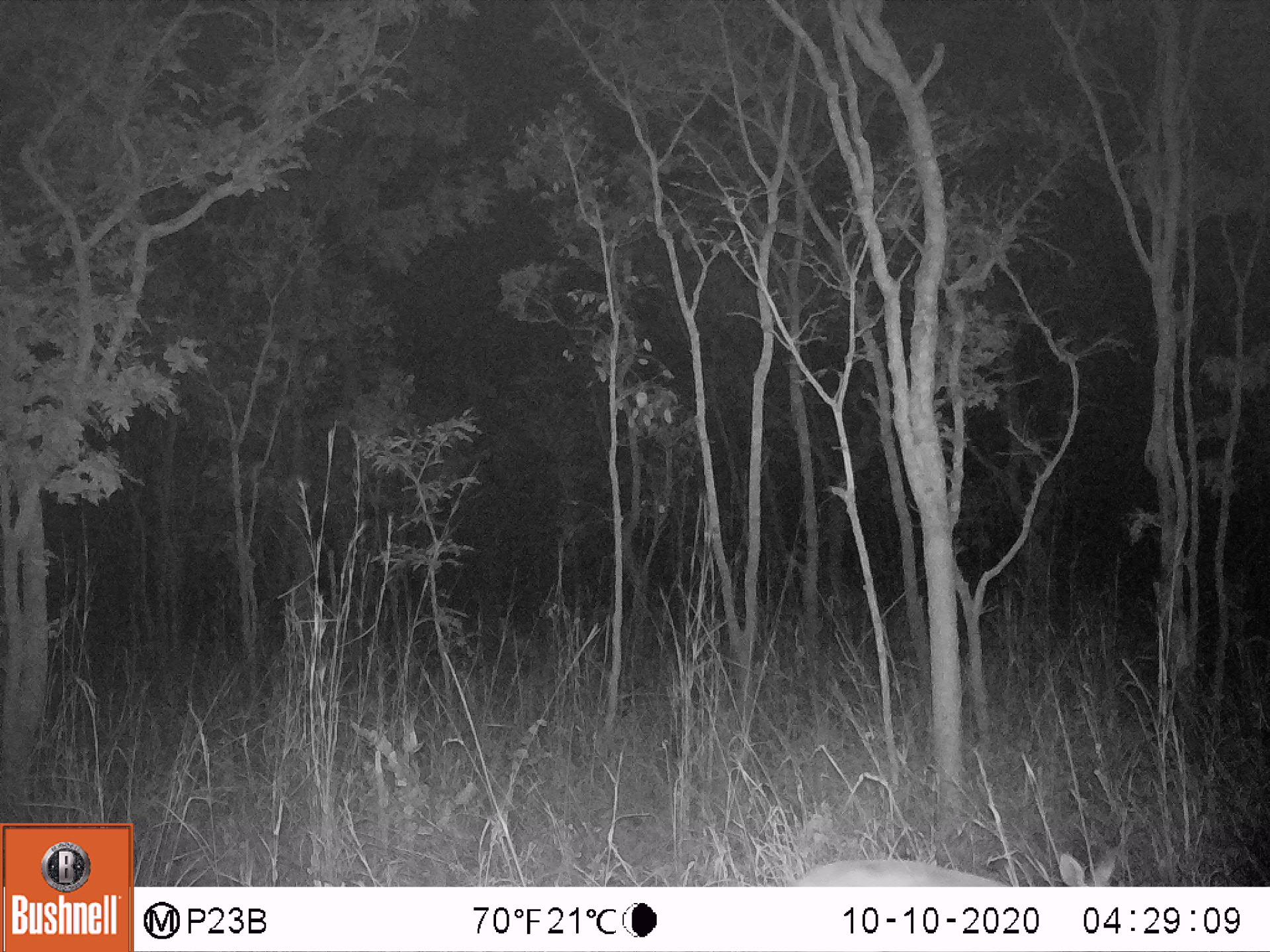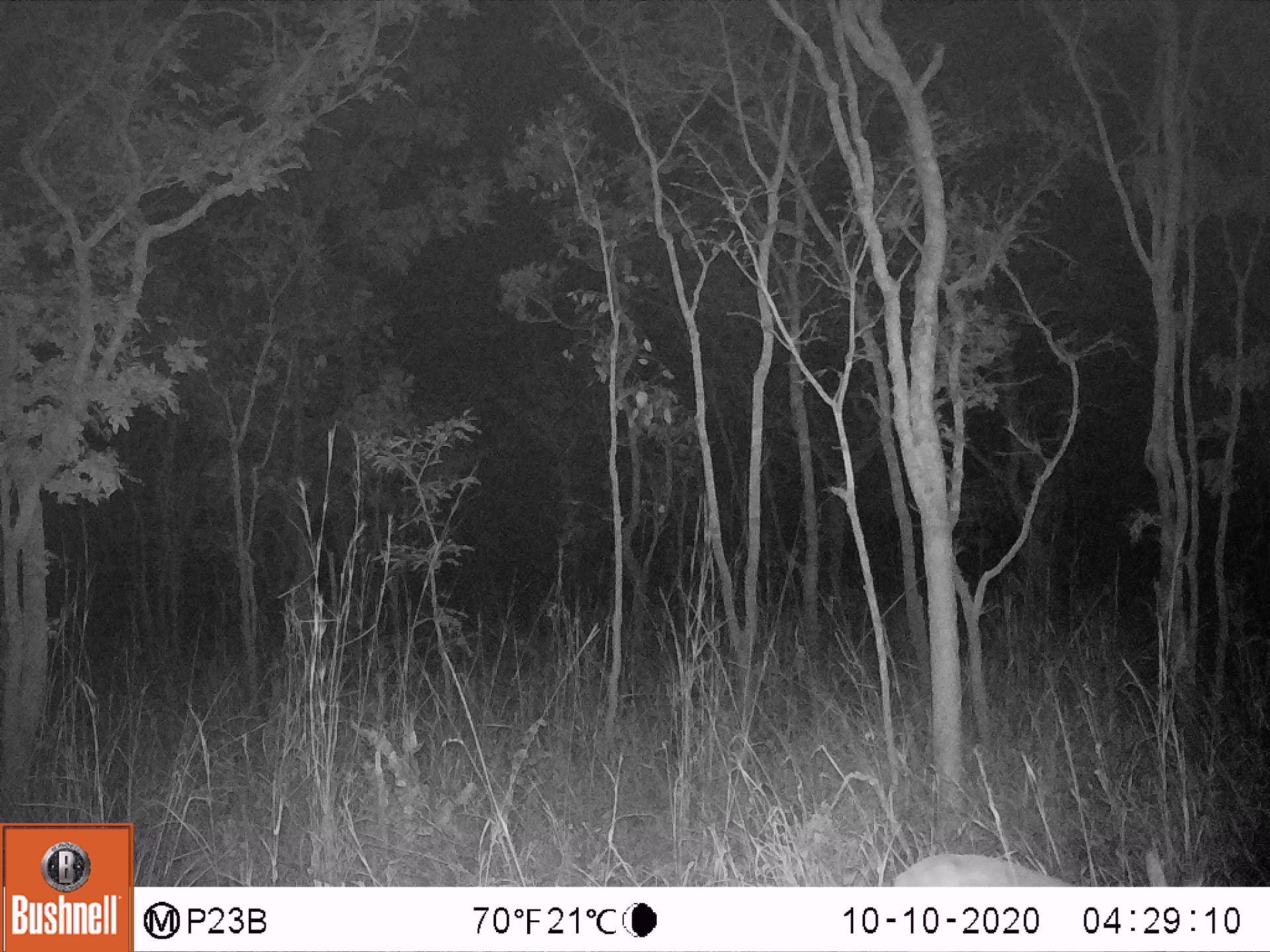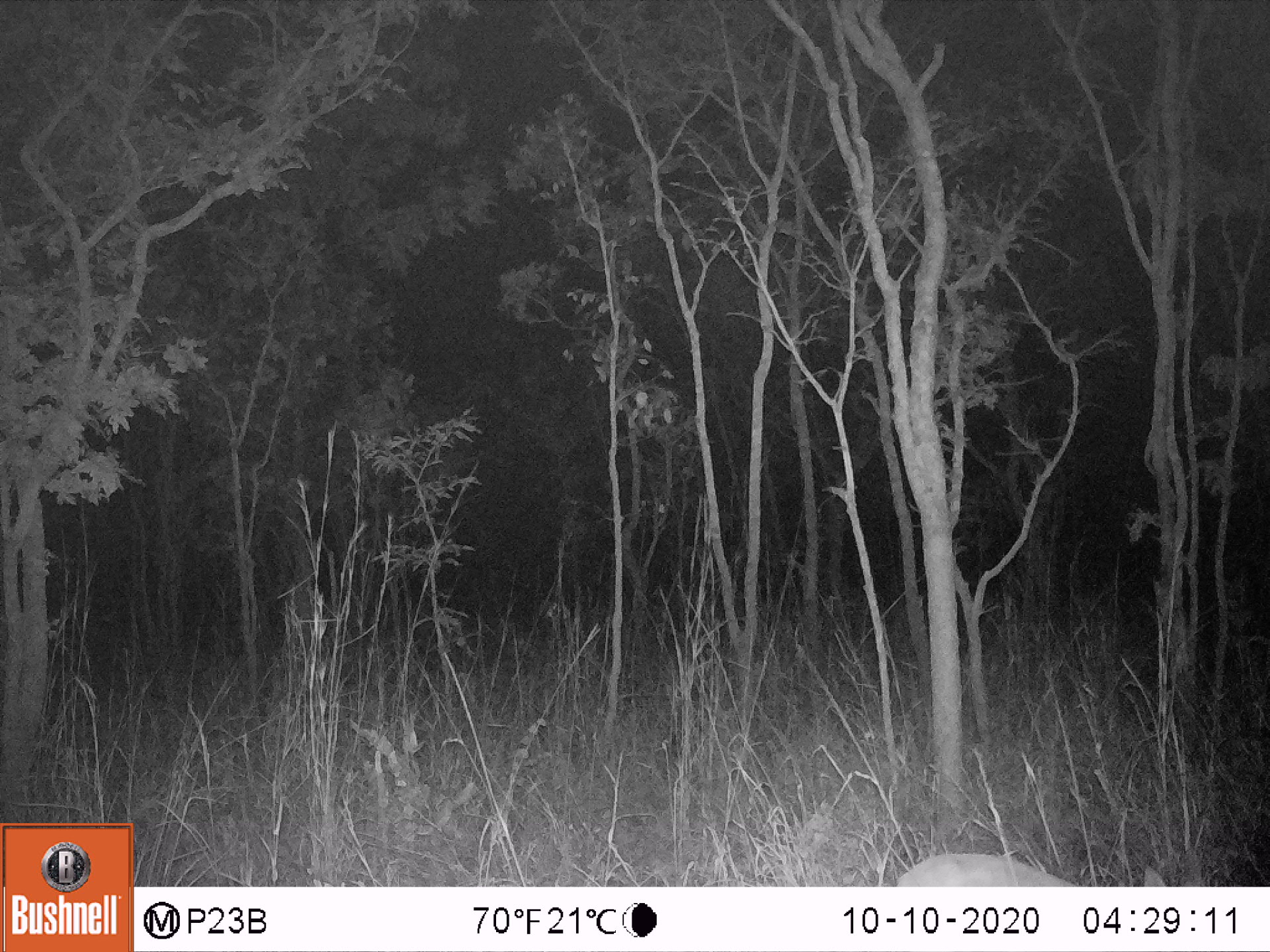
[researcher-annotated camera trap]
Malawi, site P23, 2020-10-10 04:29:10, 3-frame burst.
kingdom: Animalia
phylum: Chordata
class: Mammalia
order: Artiodactyla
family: Bovidae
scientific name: Antilopinae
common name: small antelope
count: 1